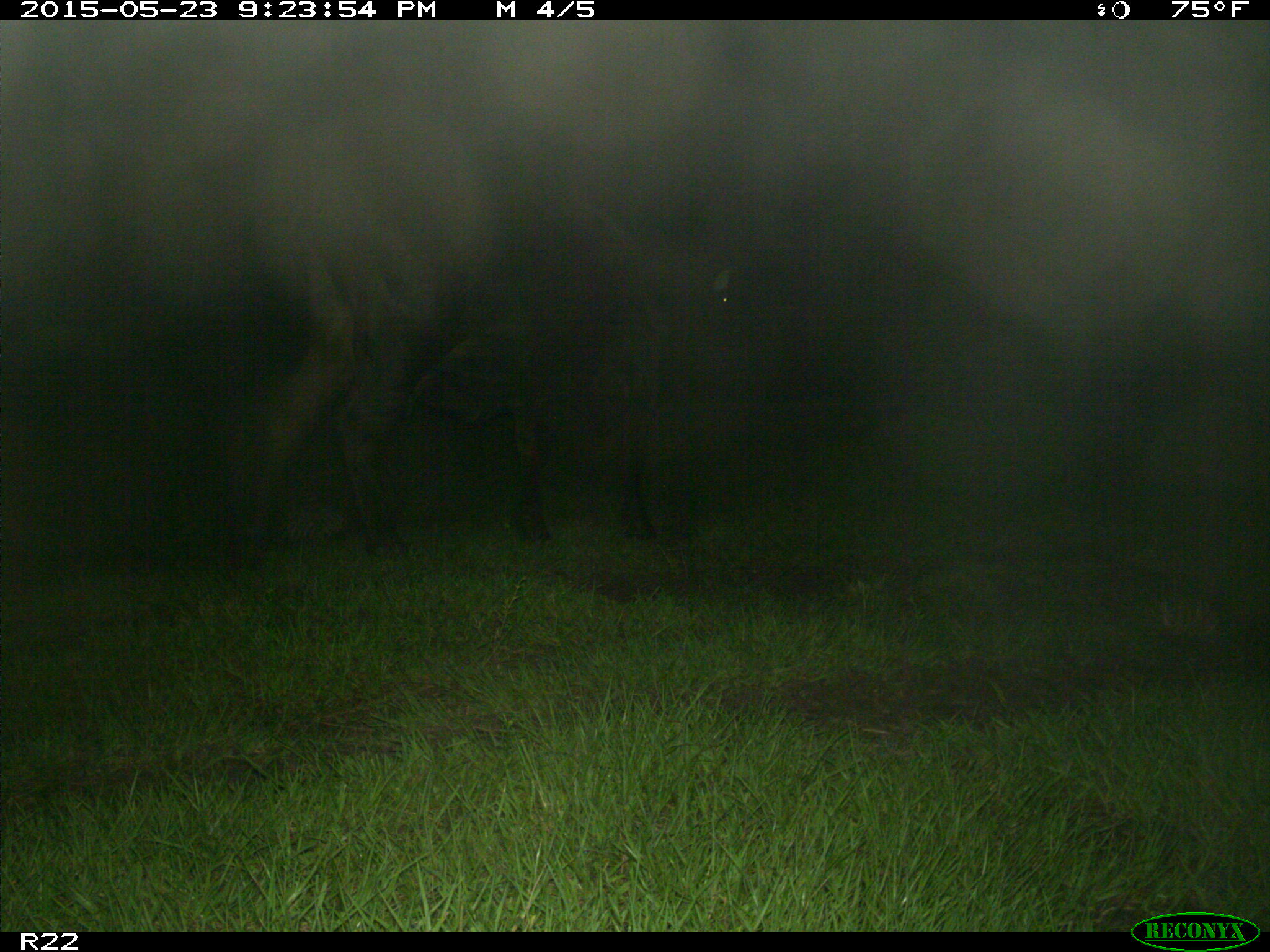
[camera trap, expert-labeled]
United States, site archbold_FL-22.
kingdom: Animalia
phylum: Chordata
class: Mammalia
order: Artiodactyla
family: Bovidae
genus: Bos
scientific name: Bos taurus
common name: domestic cow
Bos taurus (domestic cow).